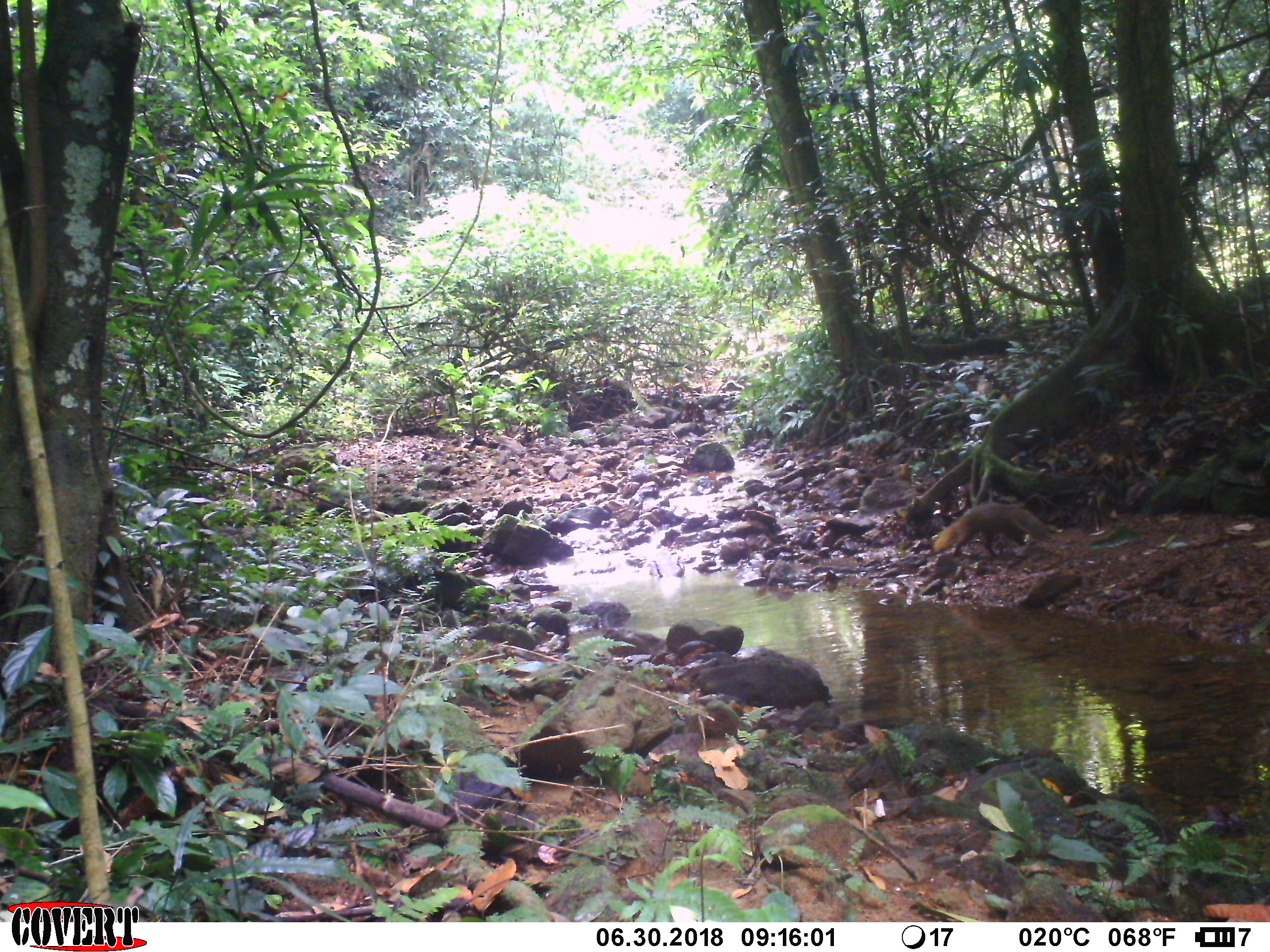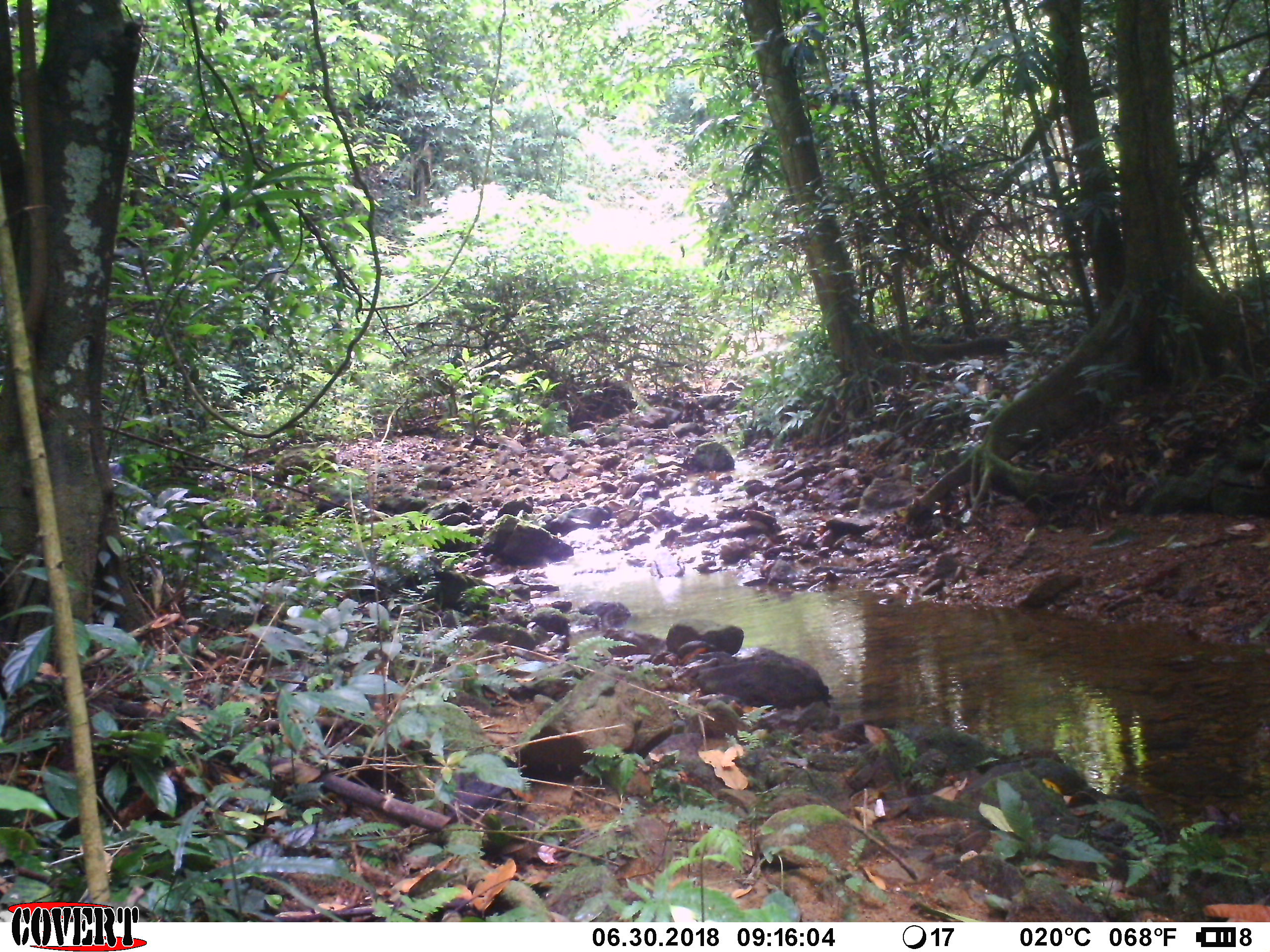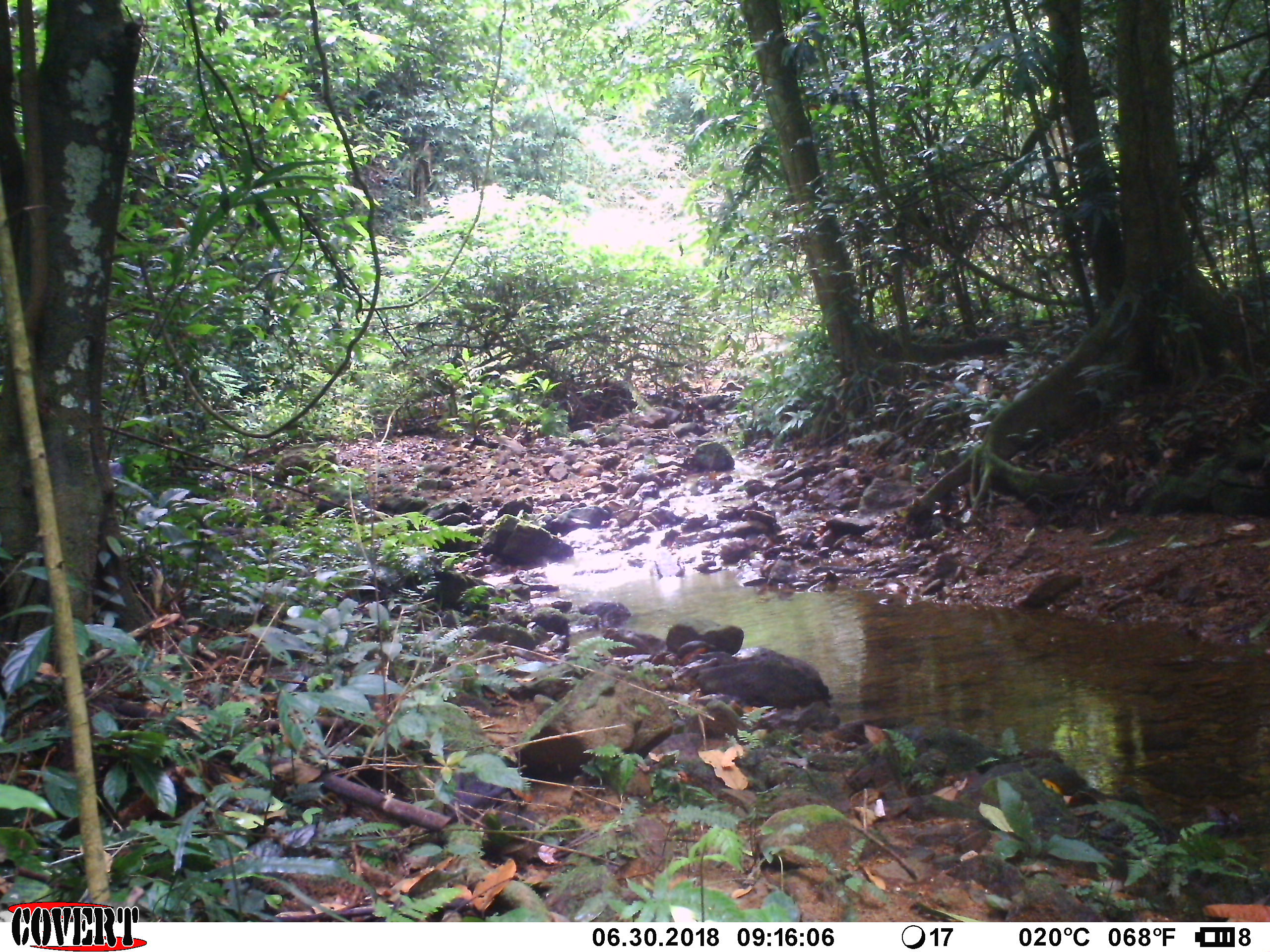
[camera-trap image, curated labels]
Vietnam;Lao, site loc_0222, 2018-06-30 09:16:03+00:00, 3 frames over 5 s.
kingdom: Animalia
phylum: Chordata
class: Mammalia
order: Carnivora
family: Herpestidae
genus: Urva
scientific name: Urva urva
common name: crab-eating mongoose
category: crab eating mongoose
Crab eating mongoose (crab-eating mongoose) (Urva urva). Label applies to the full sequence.